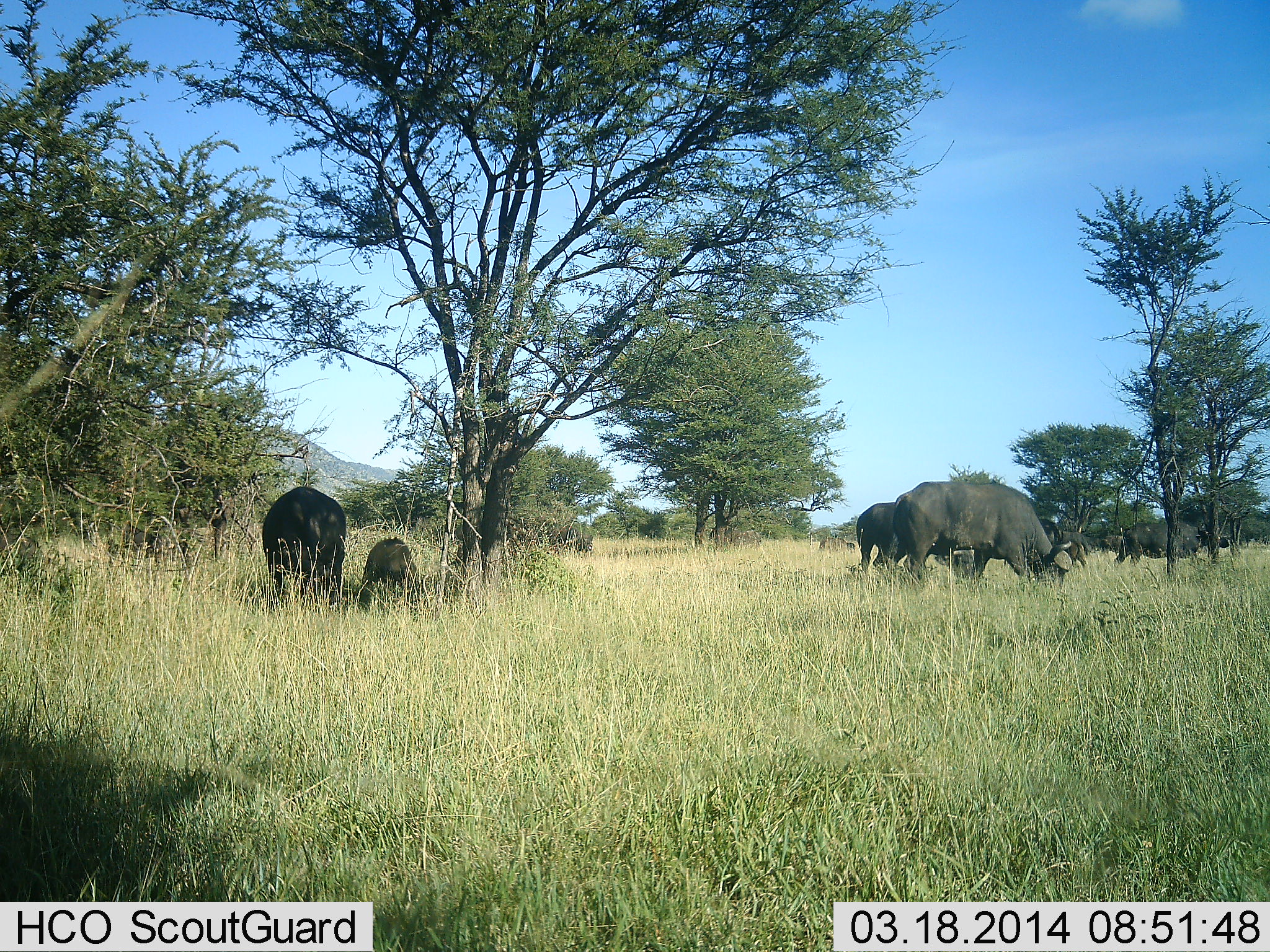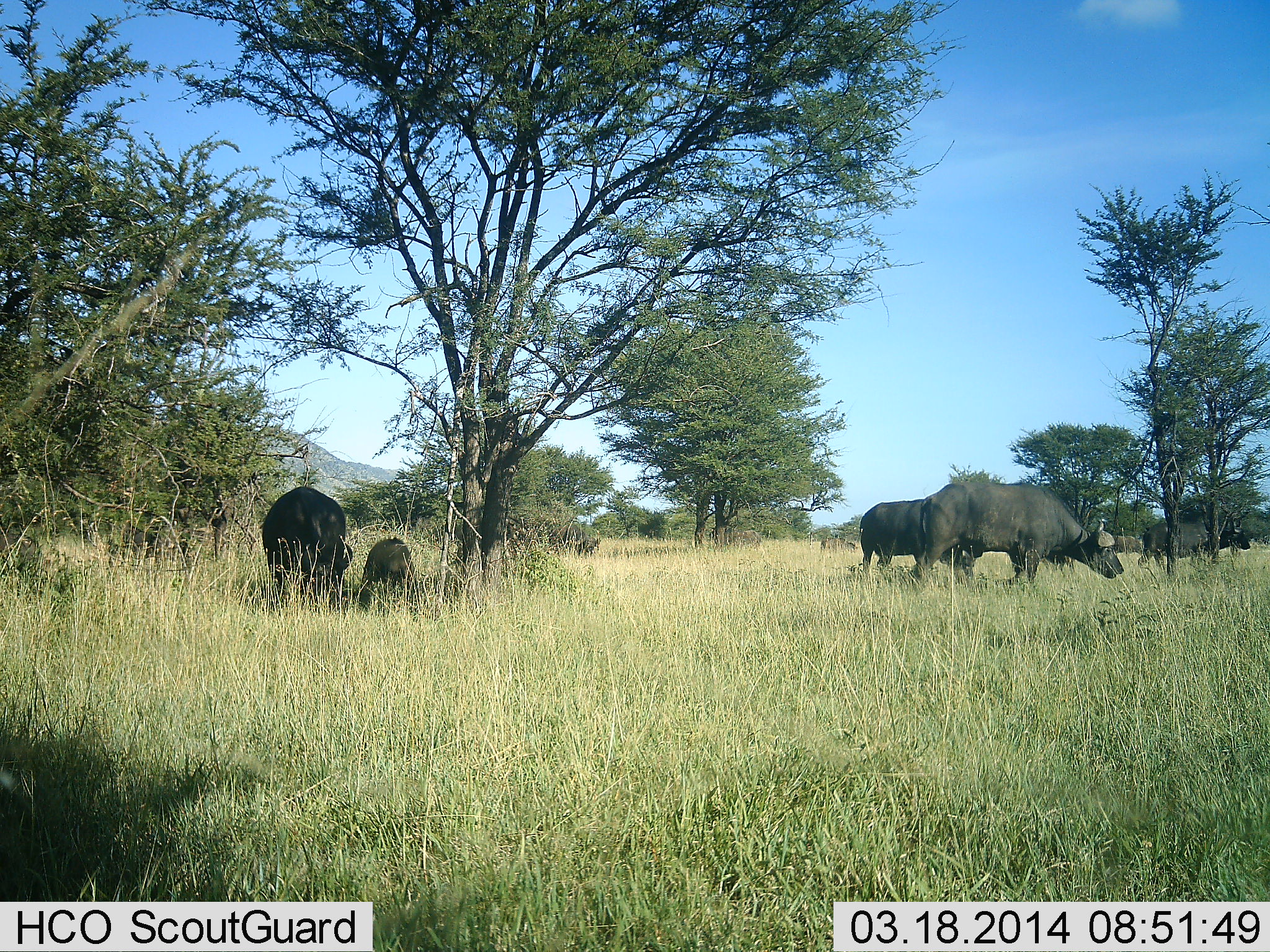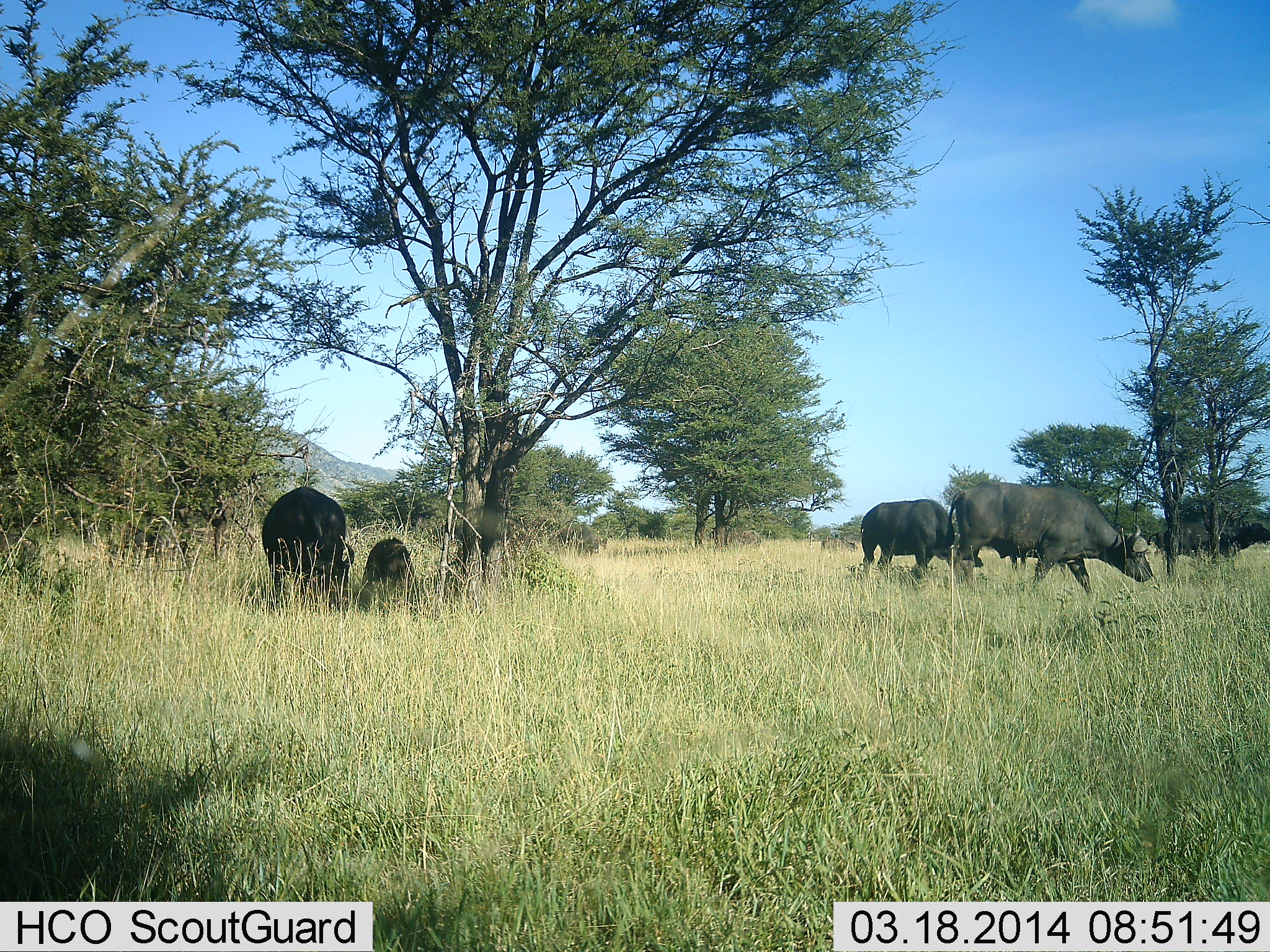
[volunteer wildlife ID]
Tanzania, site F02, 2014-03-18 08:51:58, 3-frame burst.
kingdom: Animalia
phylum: Chordata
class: Mammalia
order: Artiodactyla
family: Bovidae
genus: Syncerus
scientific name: Syncerus caffer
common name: cape buffalo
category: buffalo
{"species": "buffalo (cape buffalo) (Syncerus caffer)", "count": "6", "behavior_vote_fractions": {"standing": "40%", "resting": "40%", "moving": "90%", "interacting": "0%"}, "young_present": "70%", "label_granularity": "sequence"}